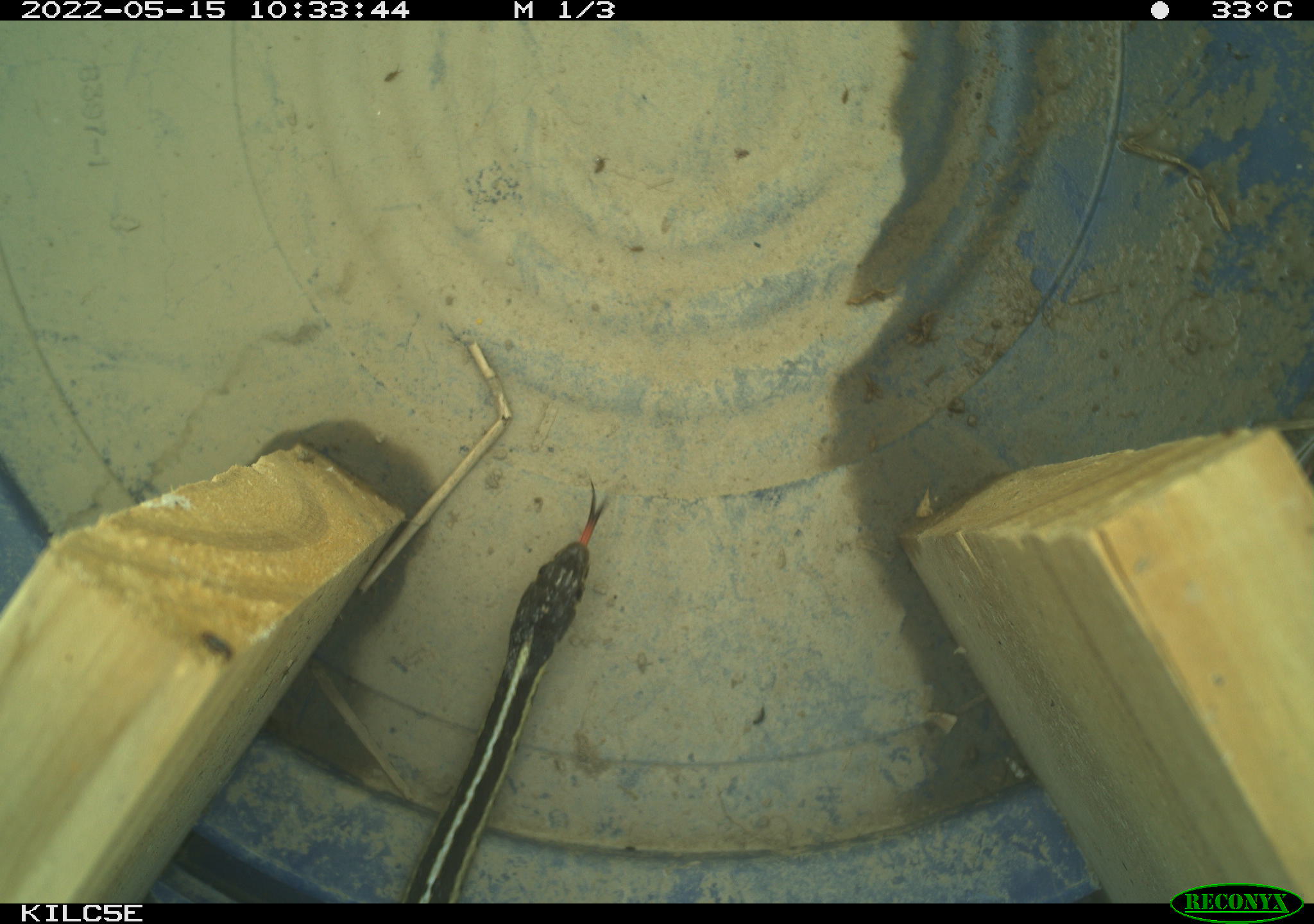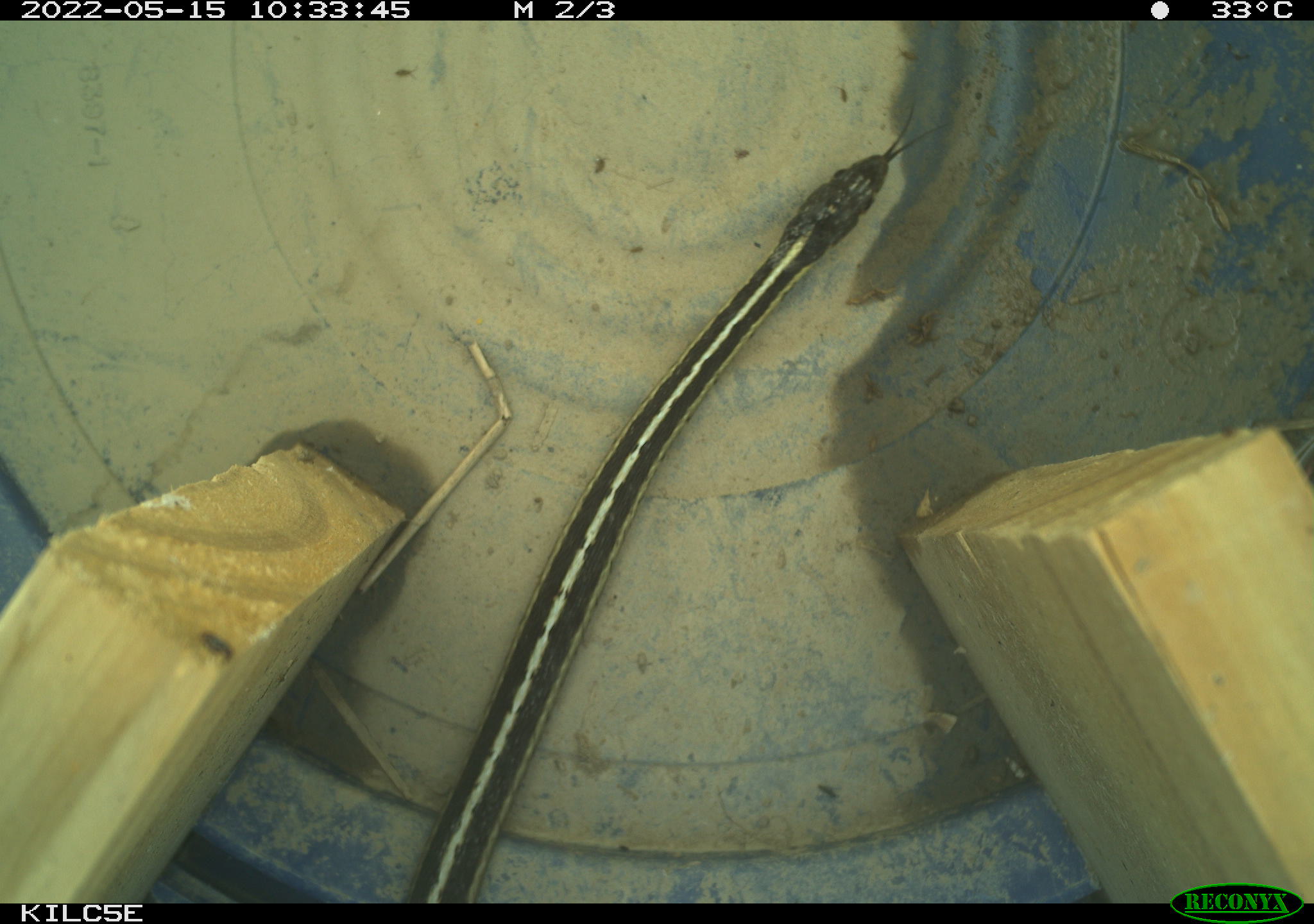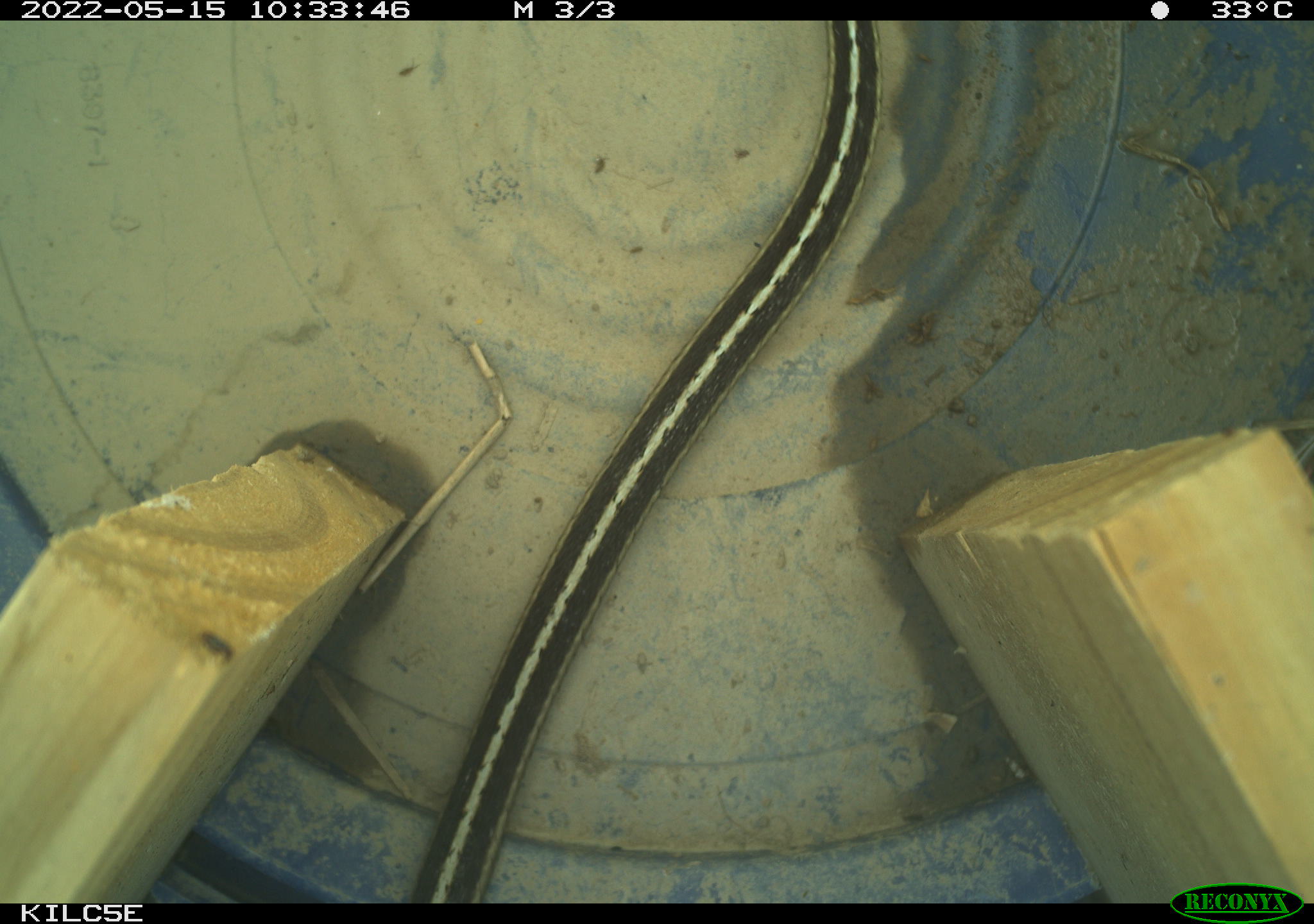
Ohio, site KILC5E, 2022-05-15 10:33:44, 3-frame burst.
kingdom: Animalia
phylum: Chordata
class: Reptilia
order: Squamata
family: Colubridae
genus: Thamnophis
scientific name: Thamnophis sirtalis sirtalis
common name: eastern gartersnake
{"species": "eastern gartersnake (Thamnophis sirtalis sirtalis)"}